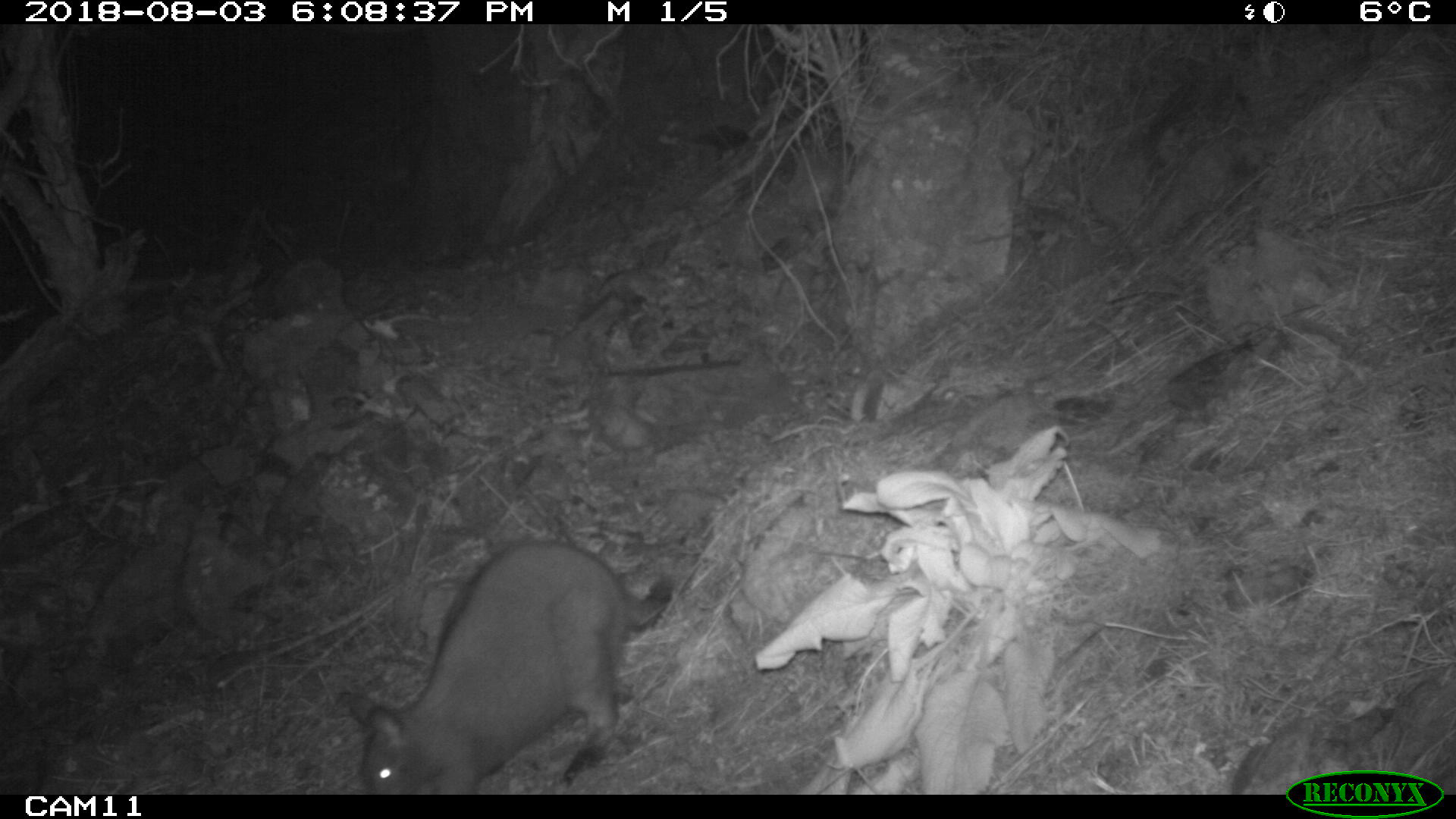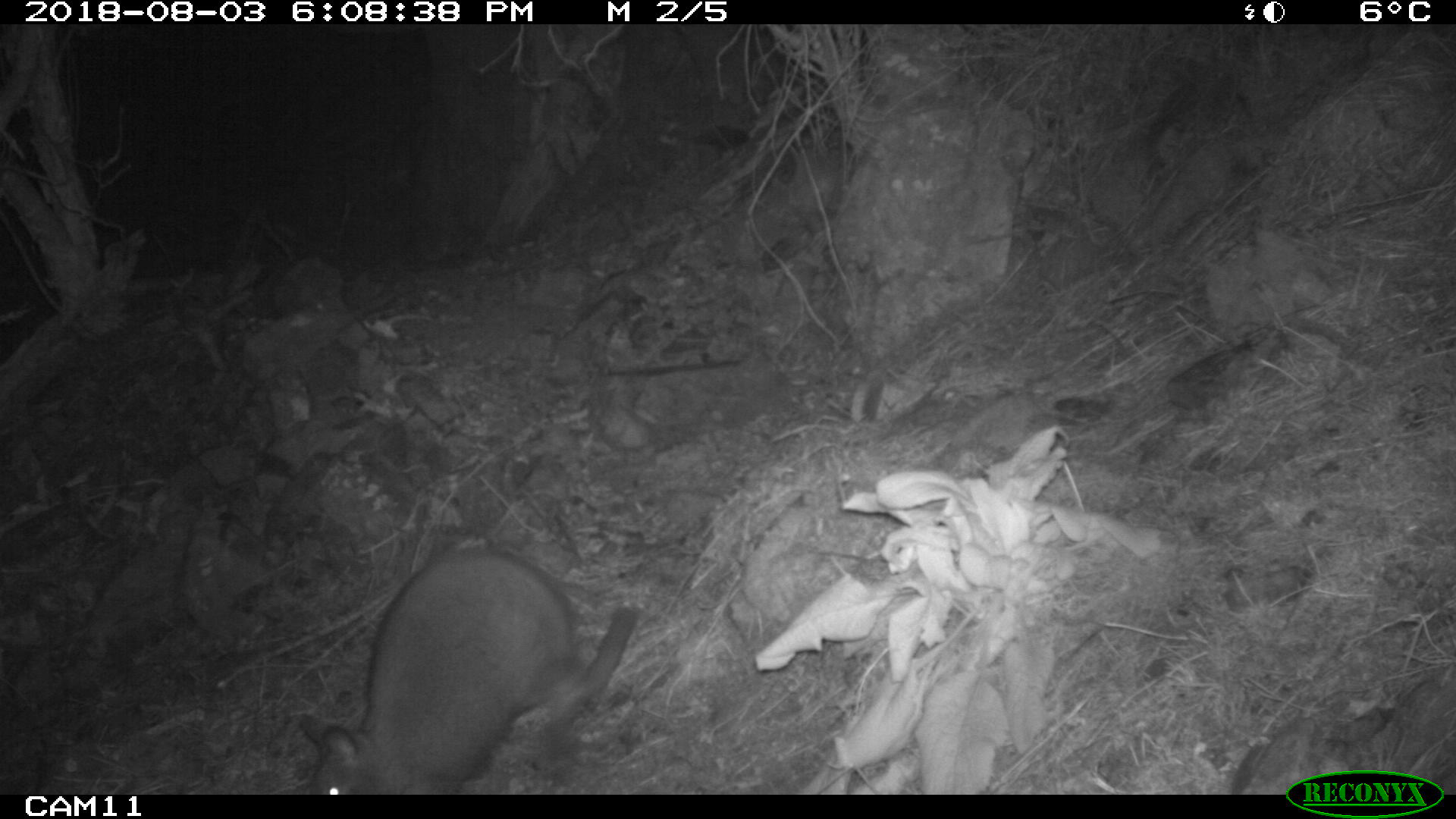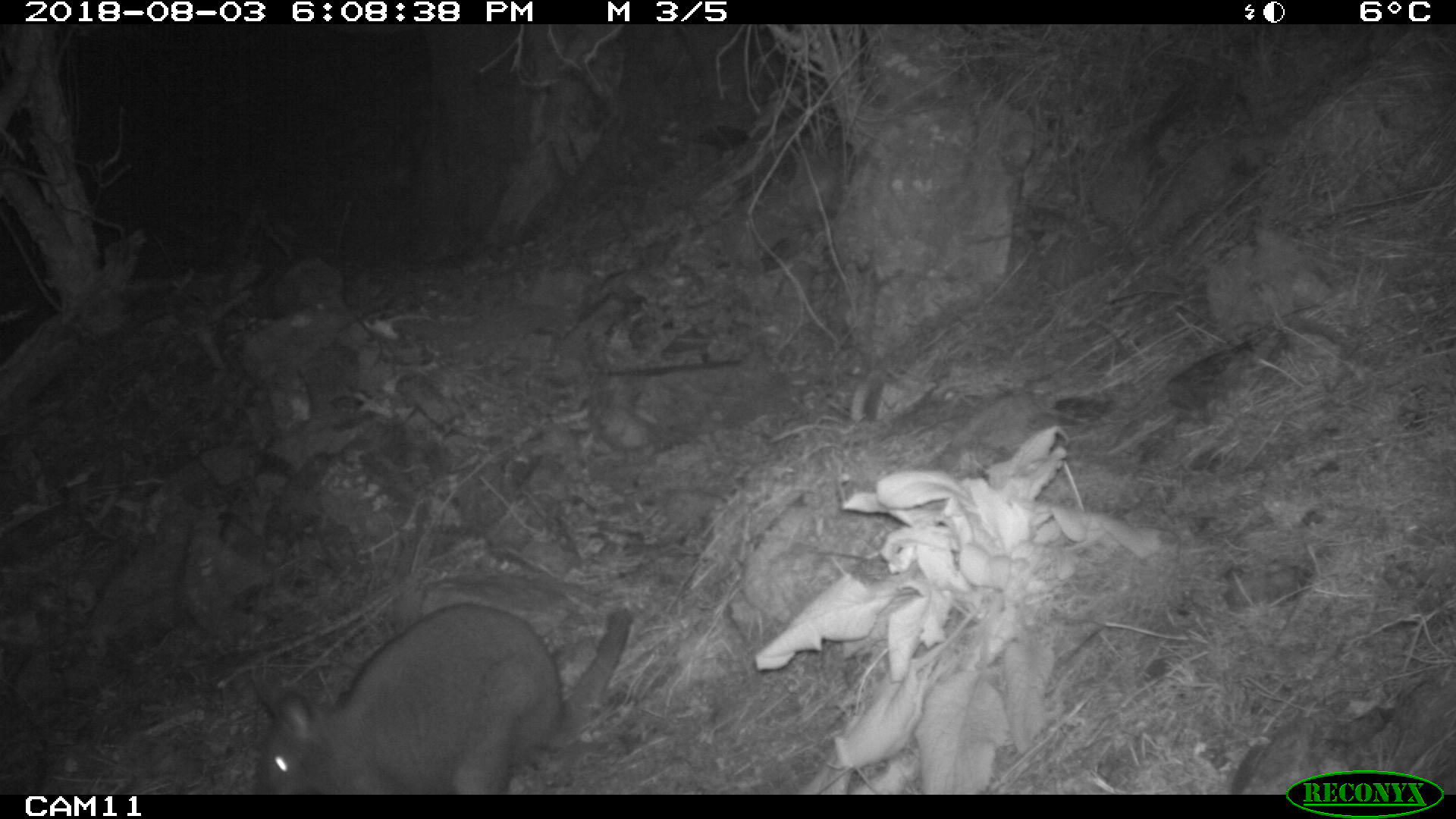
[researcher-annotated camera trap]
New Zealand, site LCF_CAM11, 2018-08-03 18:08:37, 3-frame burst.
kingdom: Animalia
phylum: Chordata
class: Mammalia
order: Diprotodontia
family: Macropodidae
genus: Notamacropus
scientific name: Notamacropus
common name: wallaby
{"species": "wallaby (Notamacropus)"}